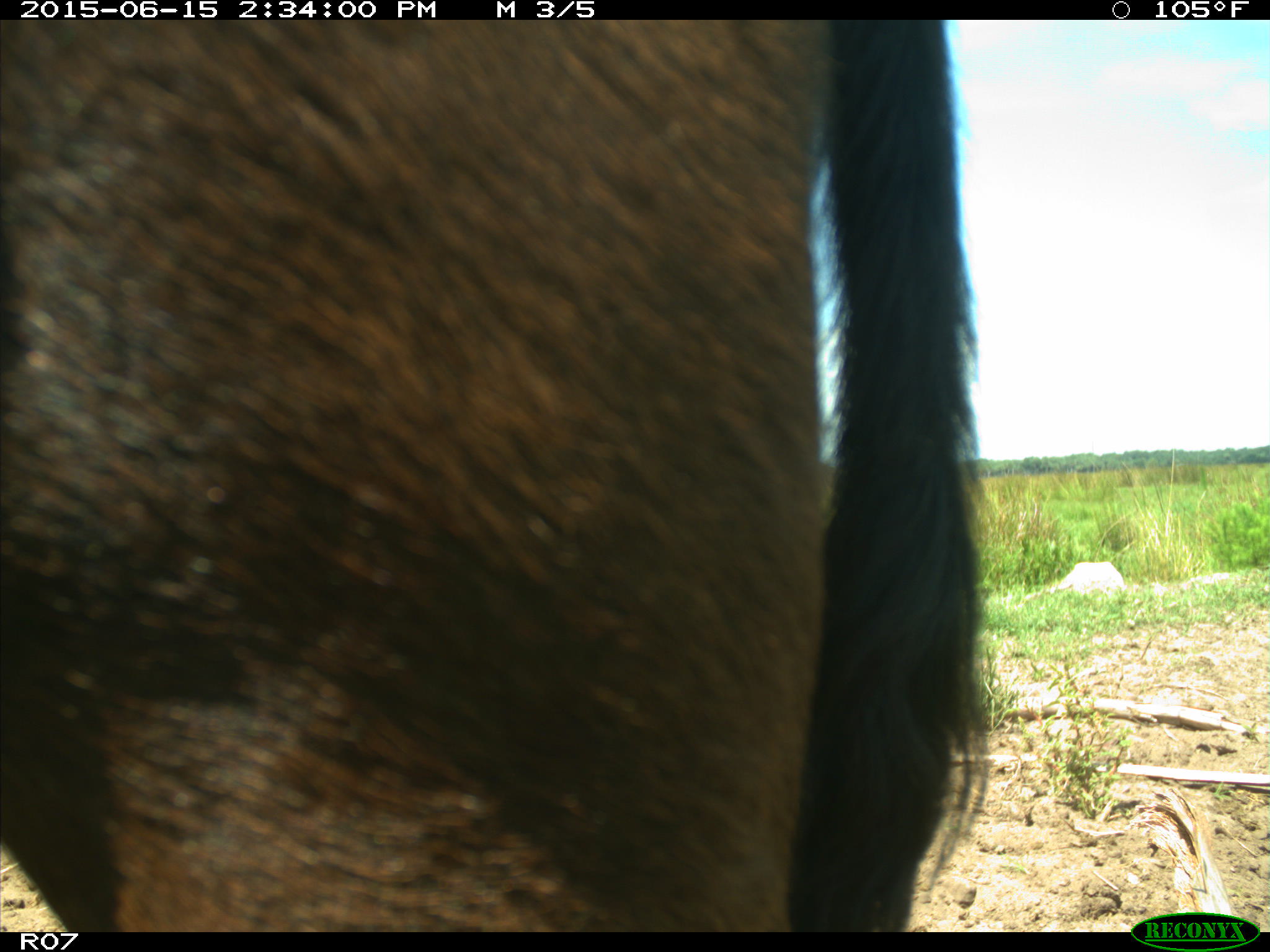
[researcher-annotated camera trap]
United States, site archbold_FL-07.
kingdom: Animalia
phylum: Chordata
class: Mammalia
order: Artiodactyla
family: Bovidae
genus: Bos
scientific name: Bos taurus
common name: domestic cow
Bos taurus (domestic cow).